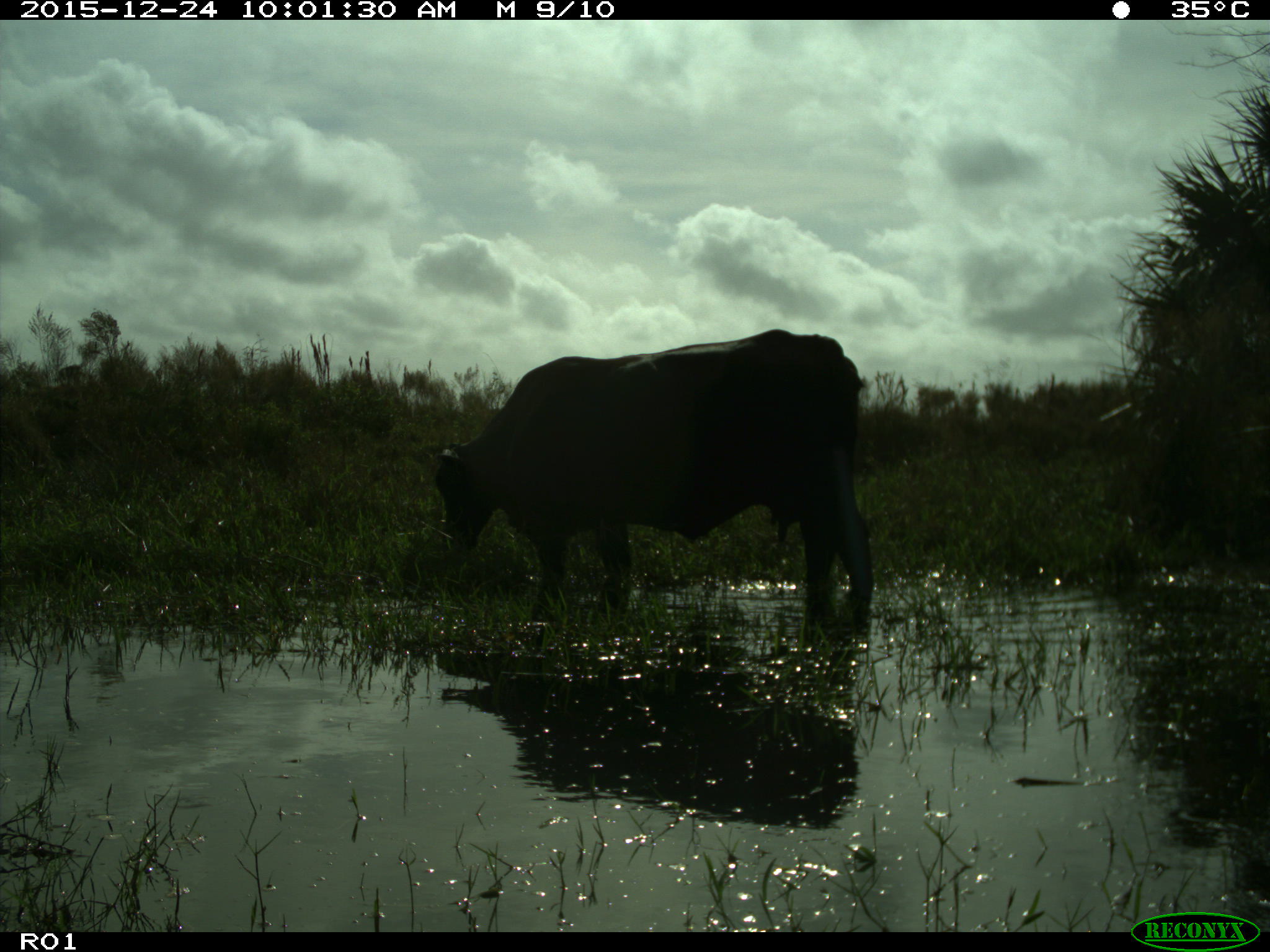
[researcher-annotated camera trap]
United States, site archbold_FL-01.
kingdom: Animalia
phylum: Chordata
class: Mammalia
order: Artiodactyla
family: Bovidae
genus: Bos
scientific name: Bos taurus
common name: domestic cow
Bos taurus (domestic cow).